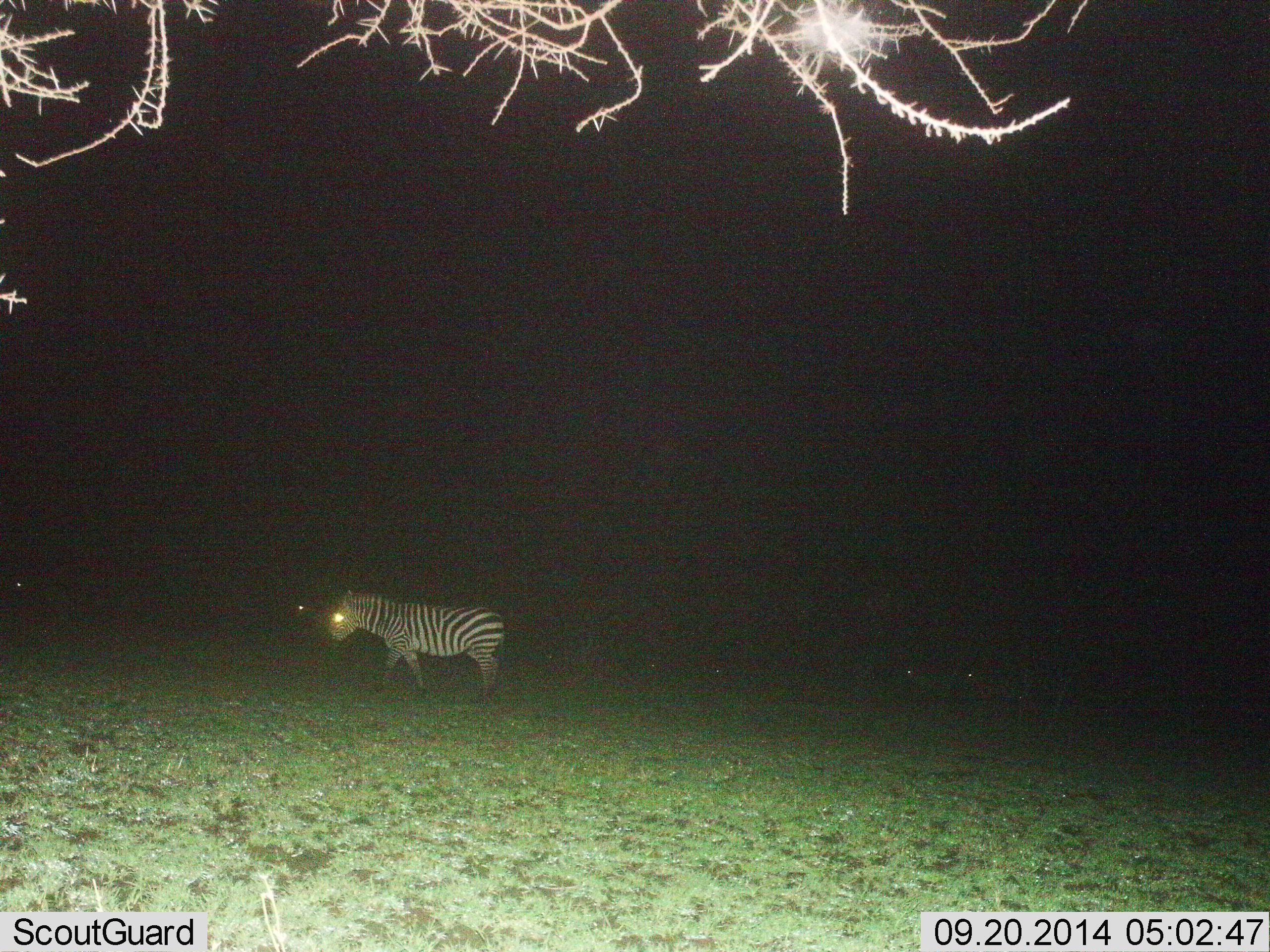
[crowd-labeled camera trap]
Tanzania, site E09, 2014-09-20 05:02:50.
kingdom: Animalia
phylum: Chordata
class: Mammalia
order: Perissodactyla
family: Equidae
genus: Equus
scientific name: Equus quagga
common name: plains zebra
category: zebra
Zebra (plains zebra) (Equus quagga), count 1. Behavior (volunteer vote fractions): standing 36%, resting 0%, moving 73%, interacting 0%. Young present (vote fraction): 0%. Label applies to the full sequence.